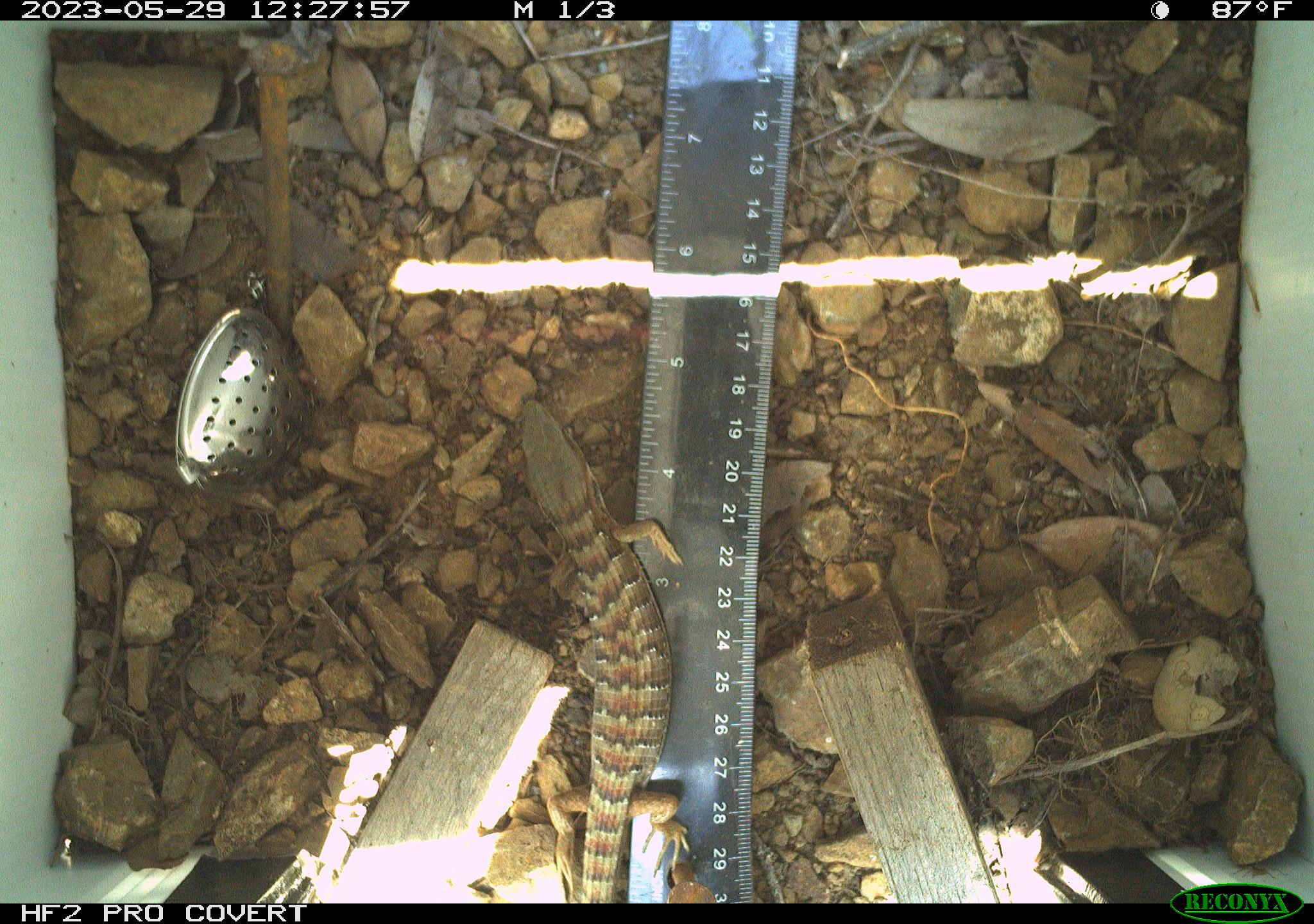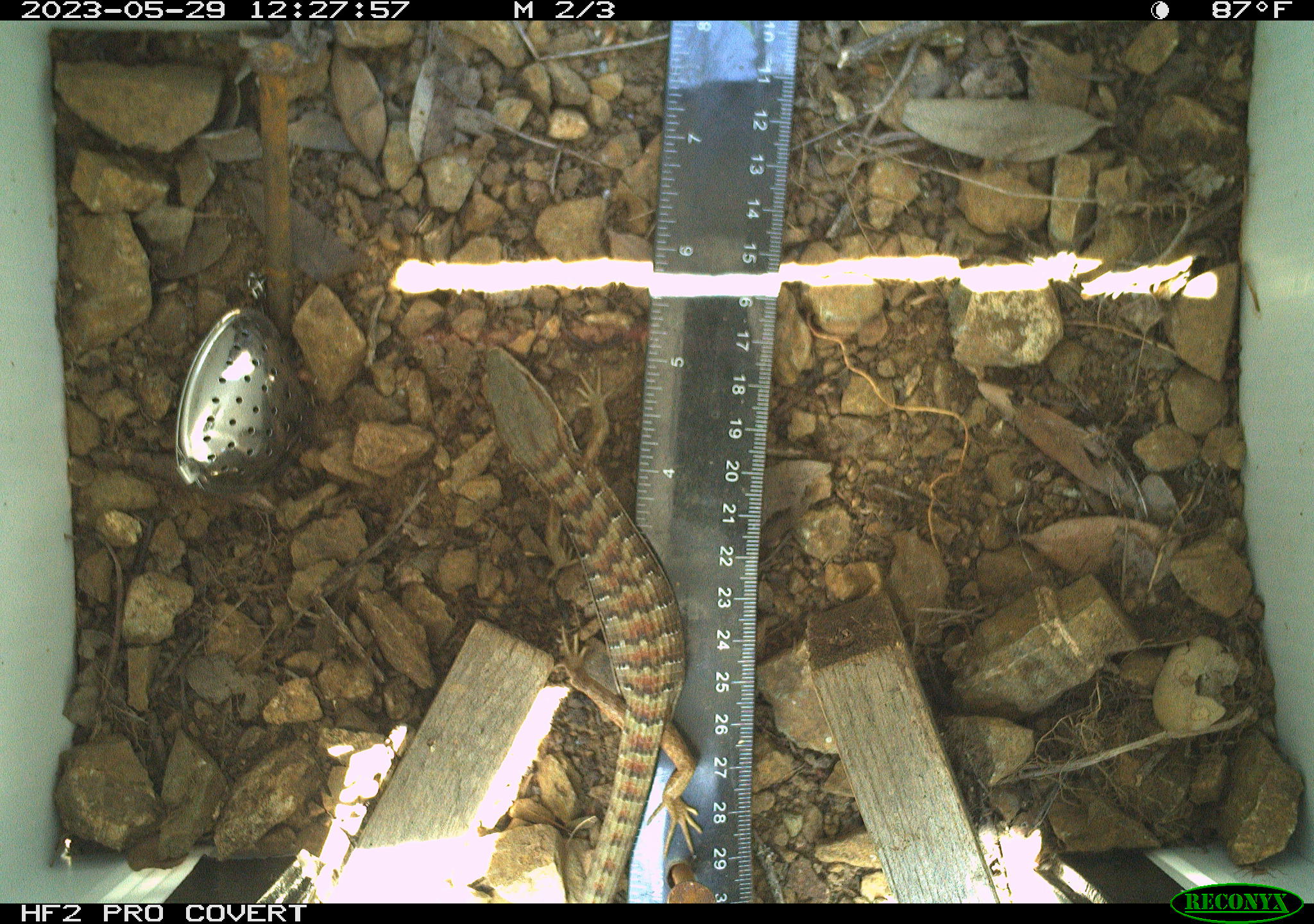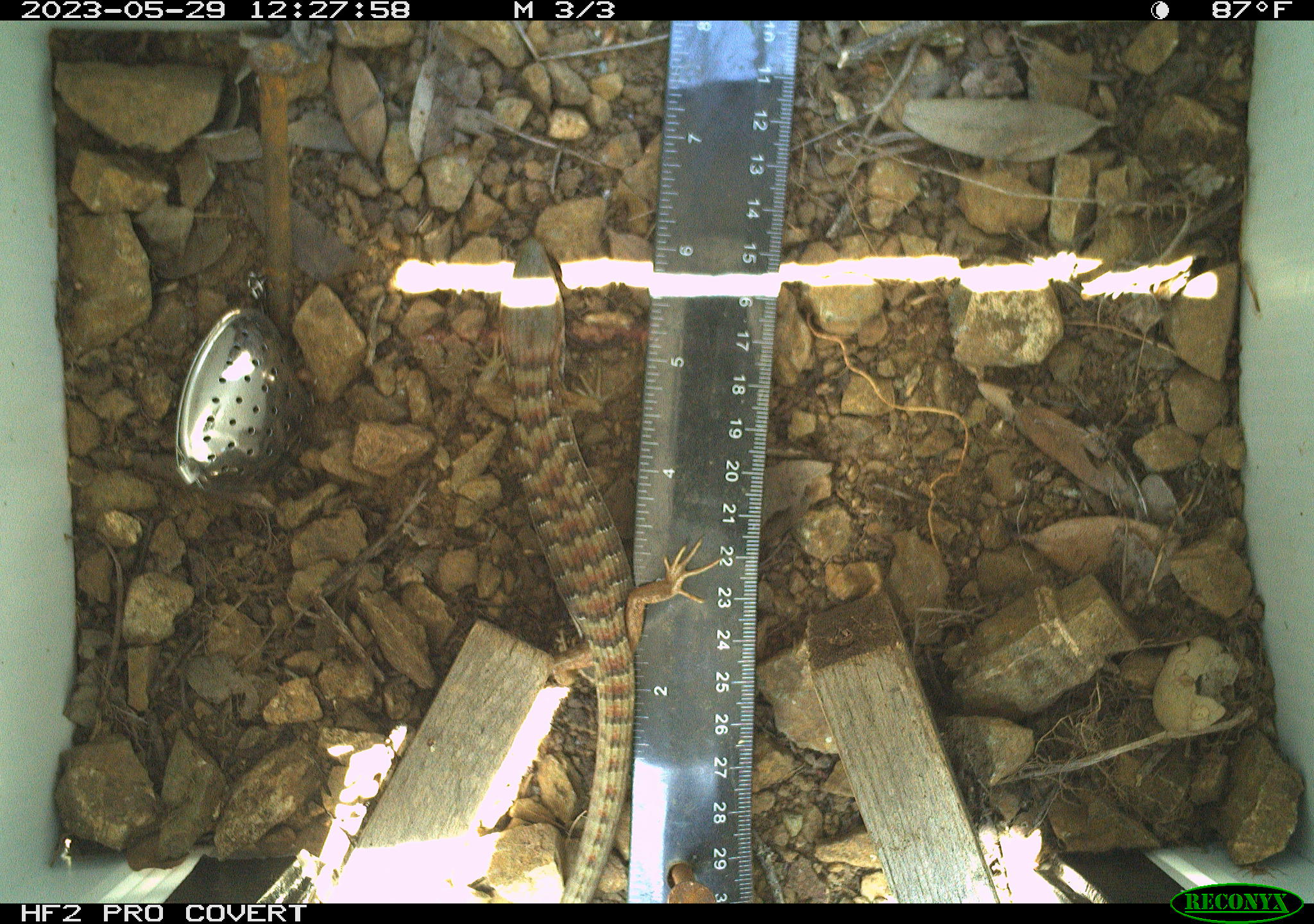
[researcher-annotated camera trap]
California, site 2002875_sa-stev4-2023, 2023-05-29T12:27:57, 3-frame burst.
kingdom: Animalia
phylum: Chordata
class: Reptilia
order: Squamata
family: Anguidae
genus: Elgaria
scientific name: Elgaria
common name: alligator lizards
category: elgaria species